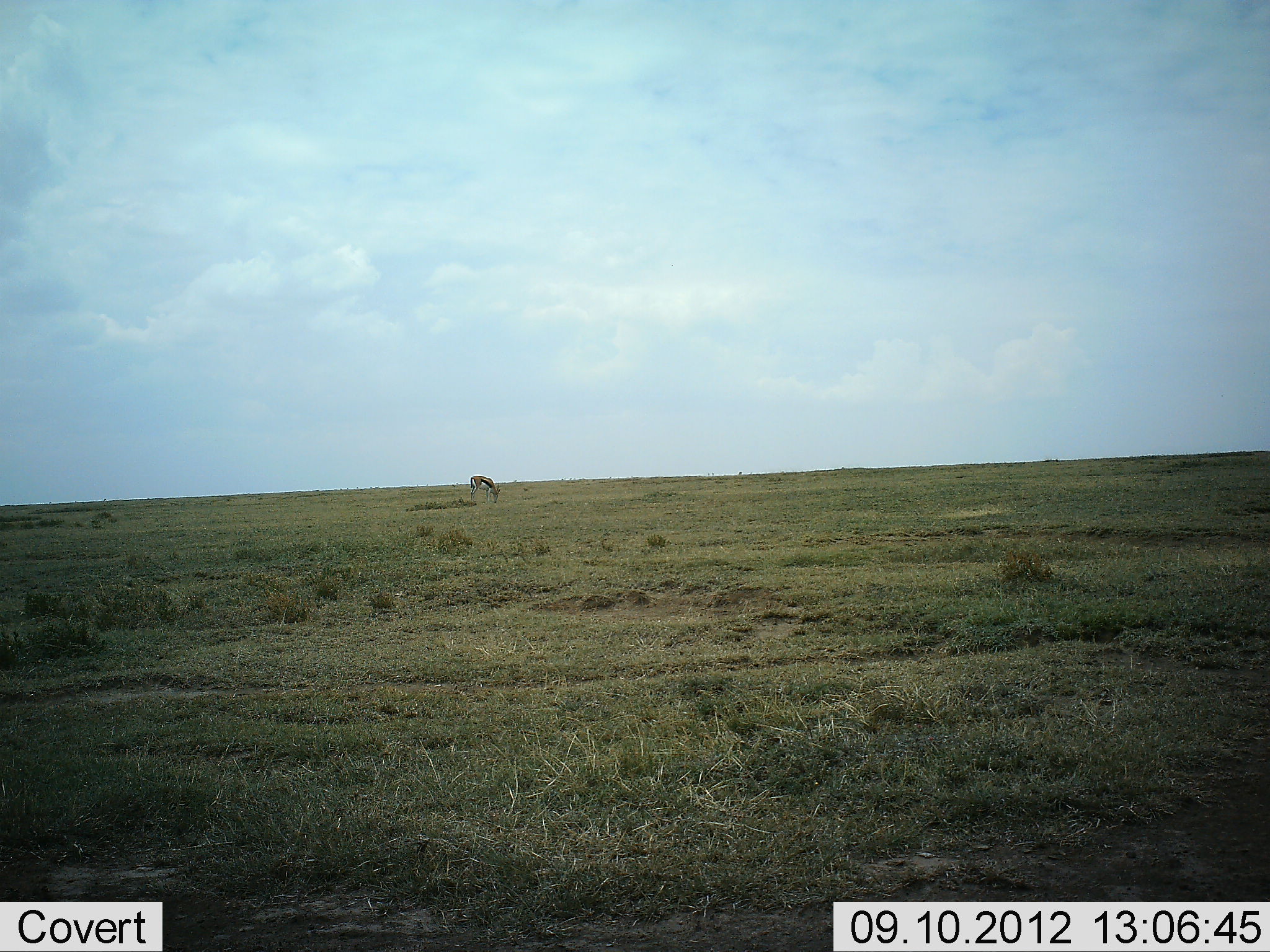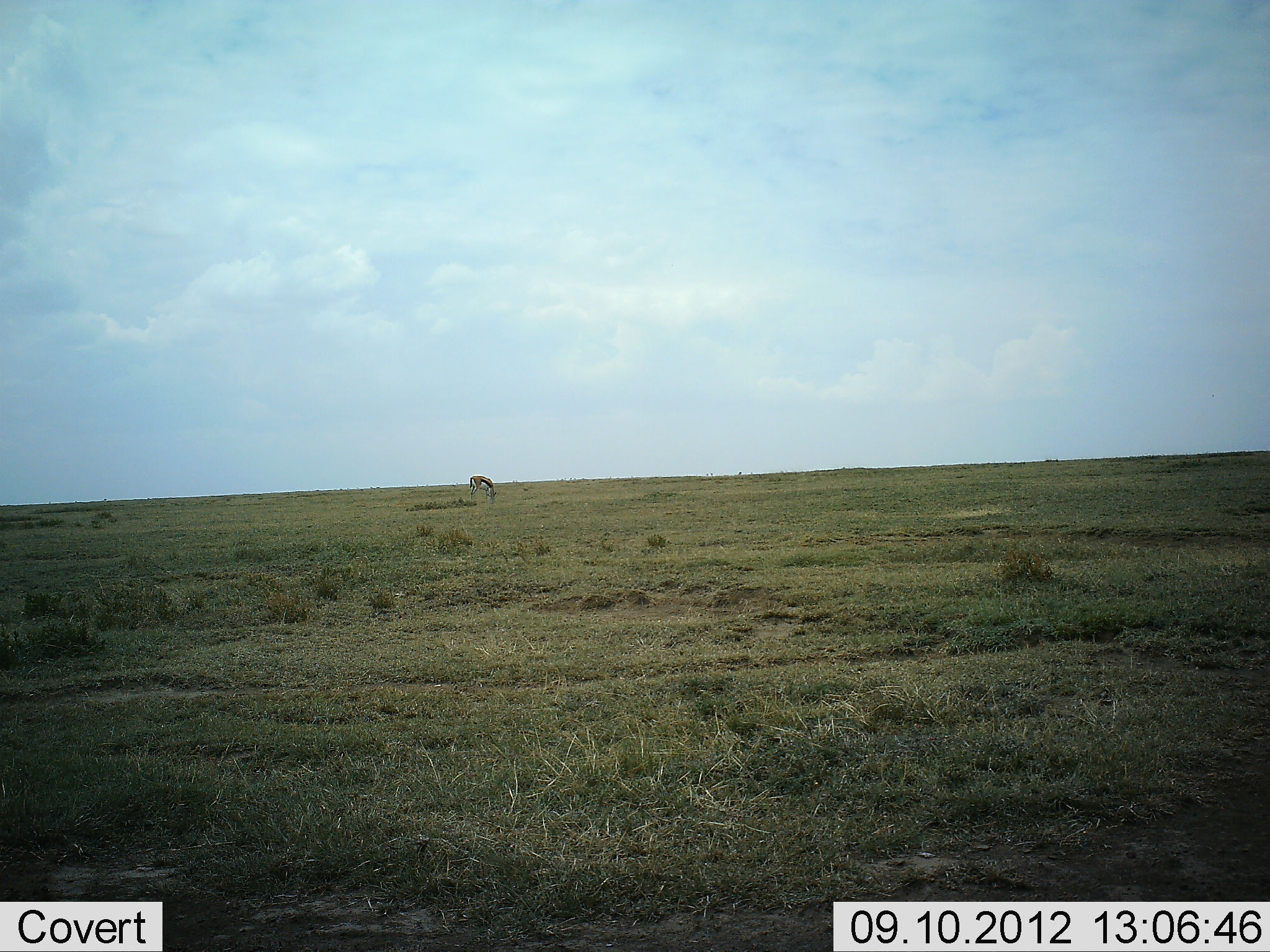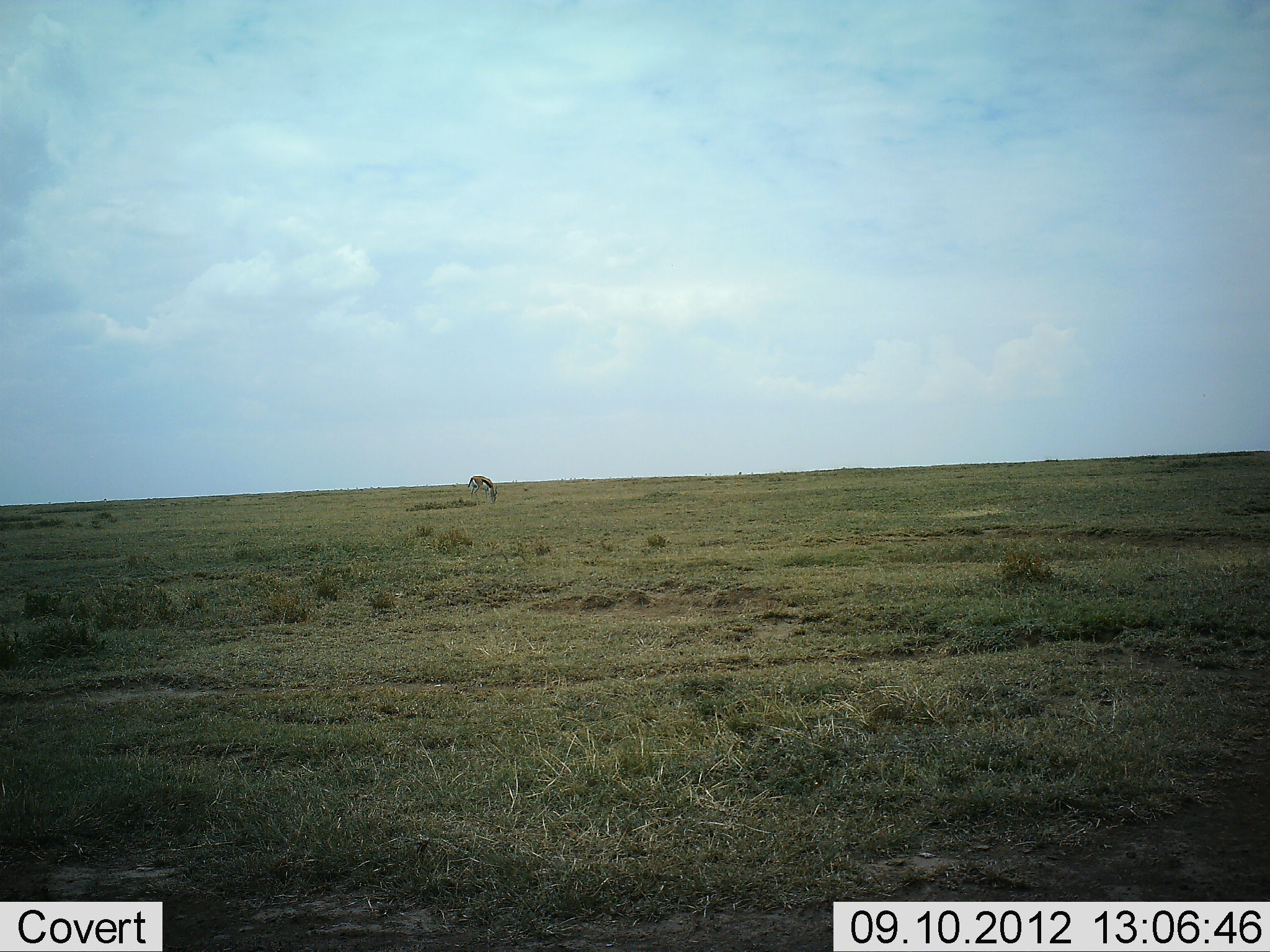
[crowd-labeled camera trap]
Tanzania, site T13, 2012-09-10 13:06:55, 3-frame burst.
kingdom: Animalia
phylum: Chordata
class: Mammalia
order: Artiodactyla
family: Bovidae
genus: Eudorcas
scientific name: Eudorcas thomsonii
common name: thomson's gazelle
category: gazellethomsons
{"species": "gazellethomsons (thomson's gazelle) (Eudorcas thomsonii)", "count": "1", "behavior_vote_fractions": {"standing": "30%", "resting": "0%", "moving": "0%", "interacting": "0%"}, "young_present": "0%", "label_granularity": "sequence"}